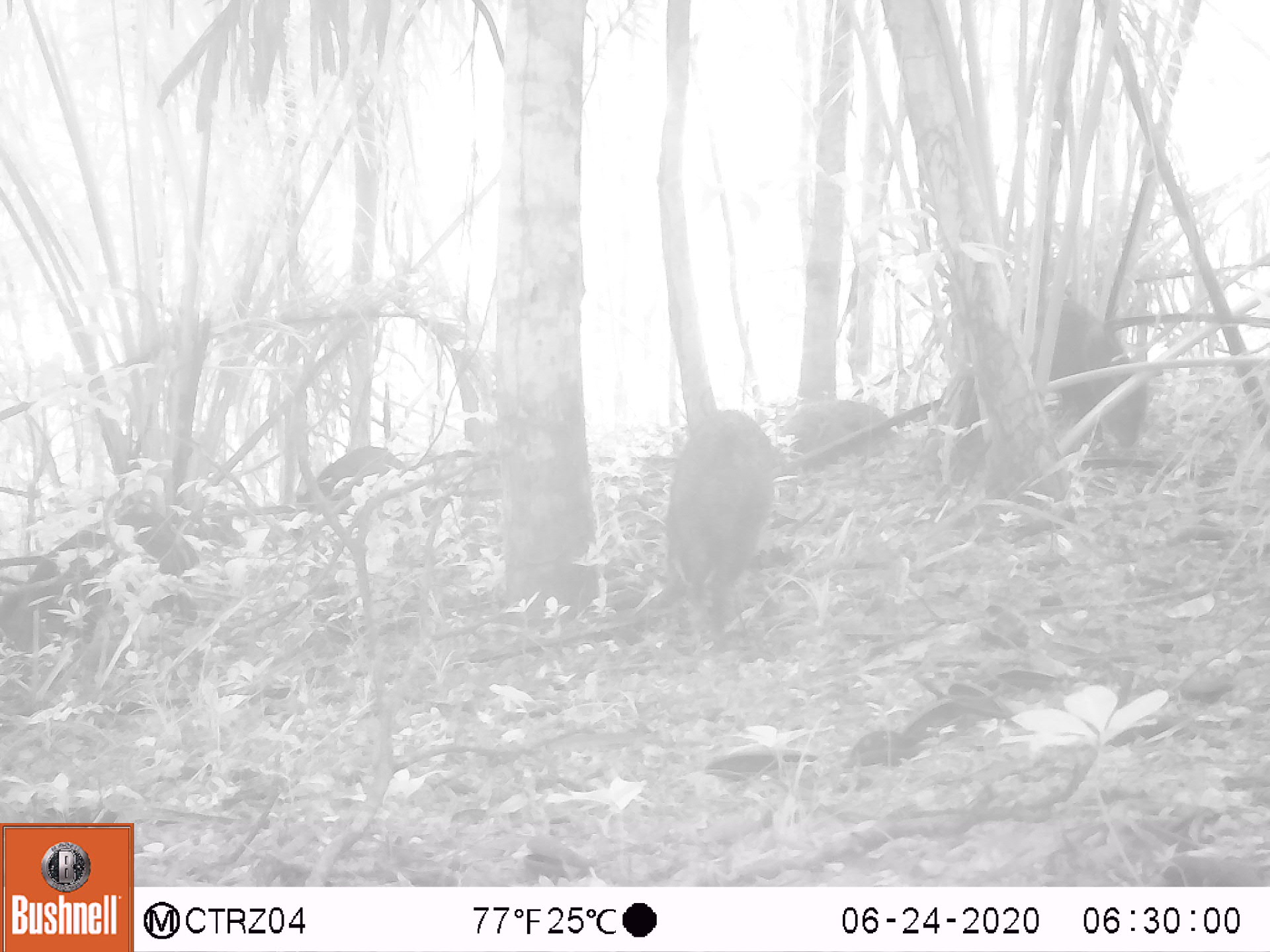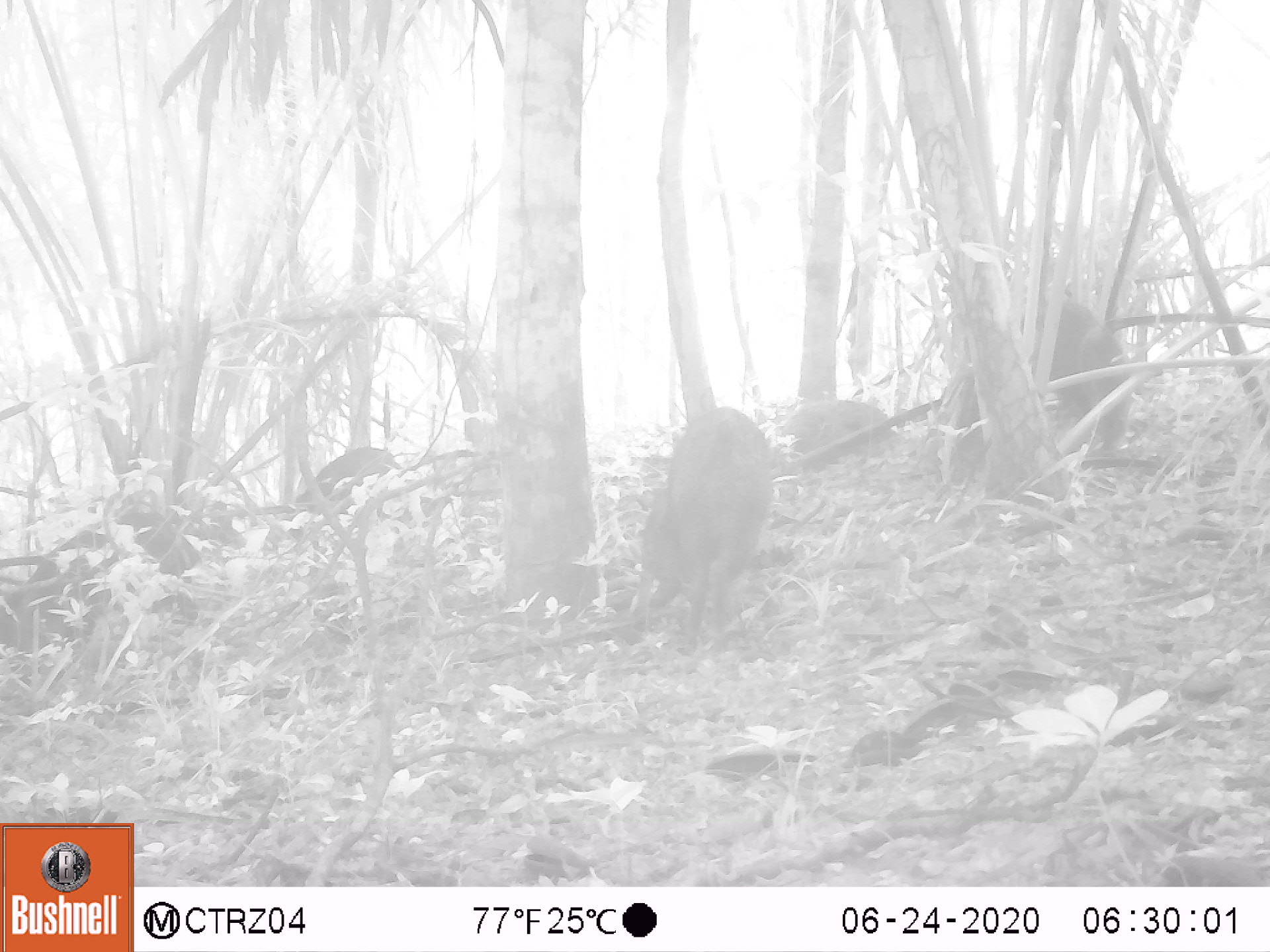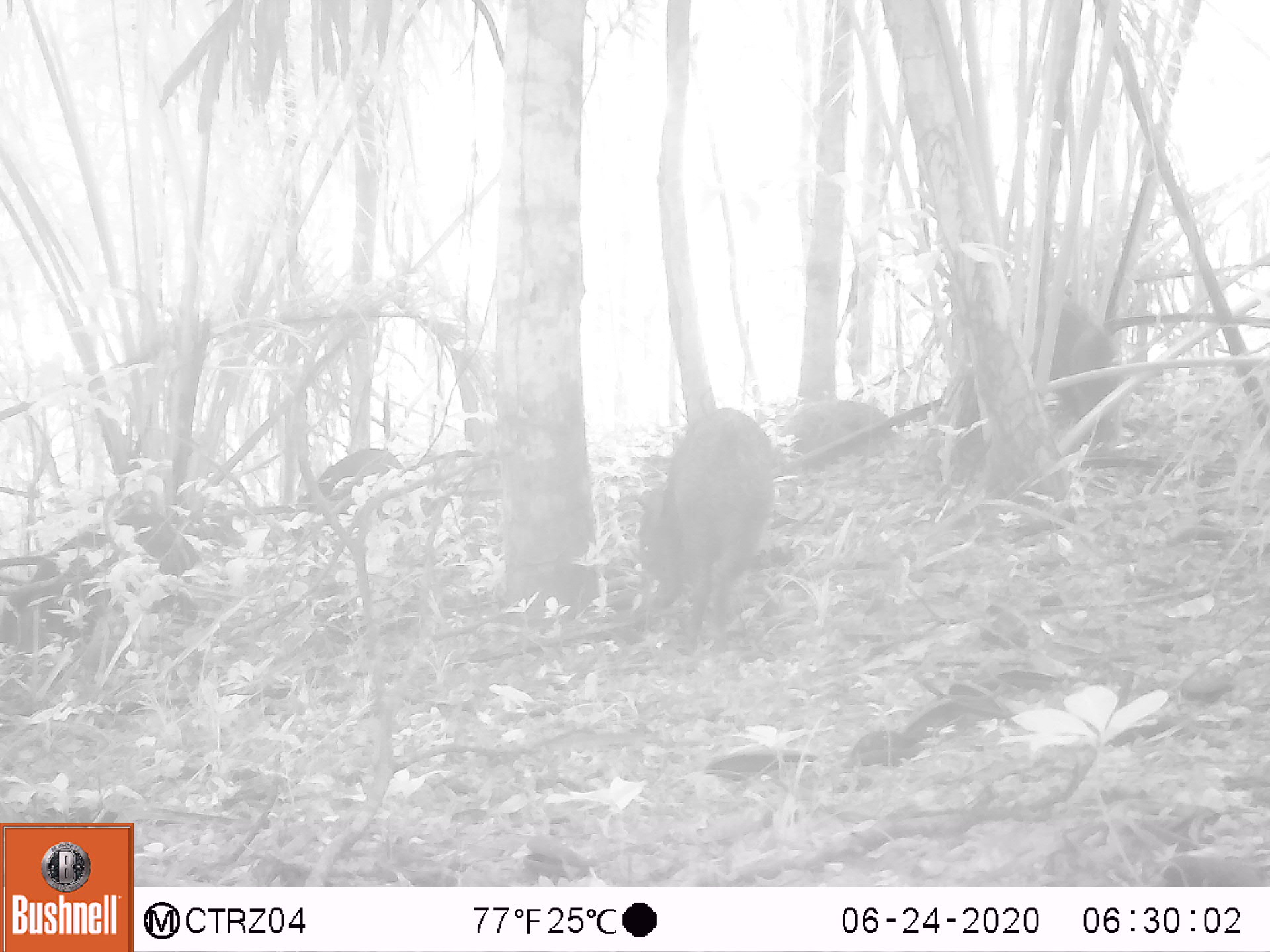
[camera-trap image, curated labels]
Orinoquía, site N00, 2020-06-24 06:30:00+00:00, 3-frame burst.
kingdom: Animalia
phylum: Chordata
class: Mammalia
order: Artiodactyla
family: Tayassuidae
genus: Pecari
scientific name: Pecari tajacu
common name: collared peccary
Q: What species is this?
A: Collared peccary (Pecari tajacu).